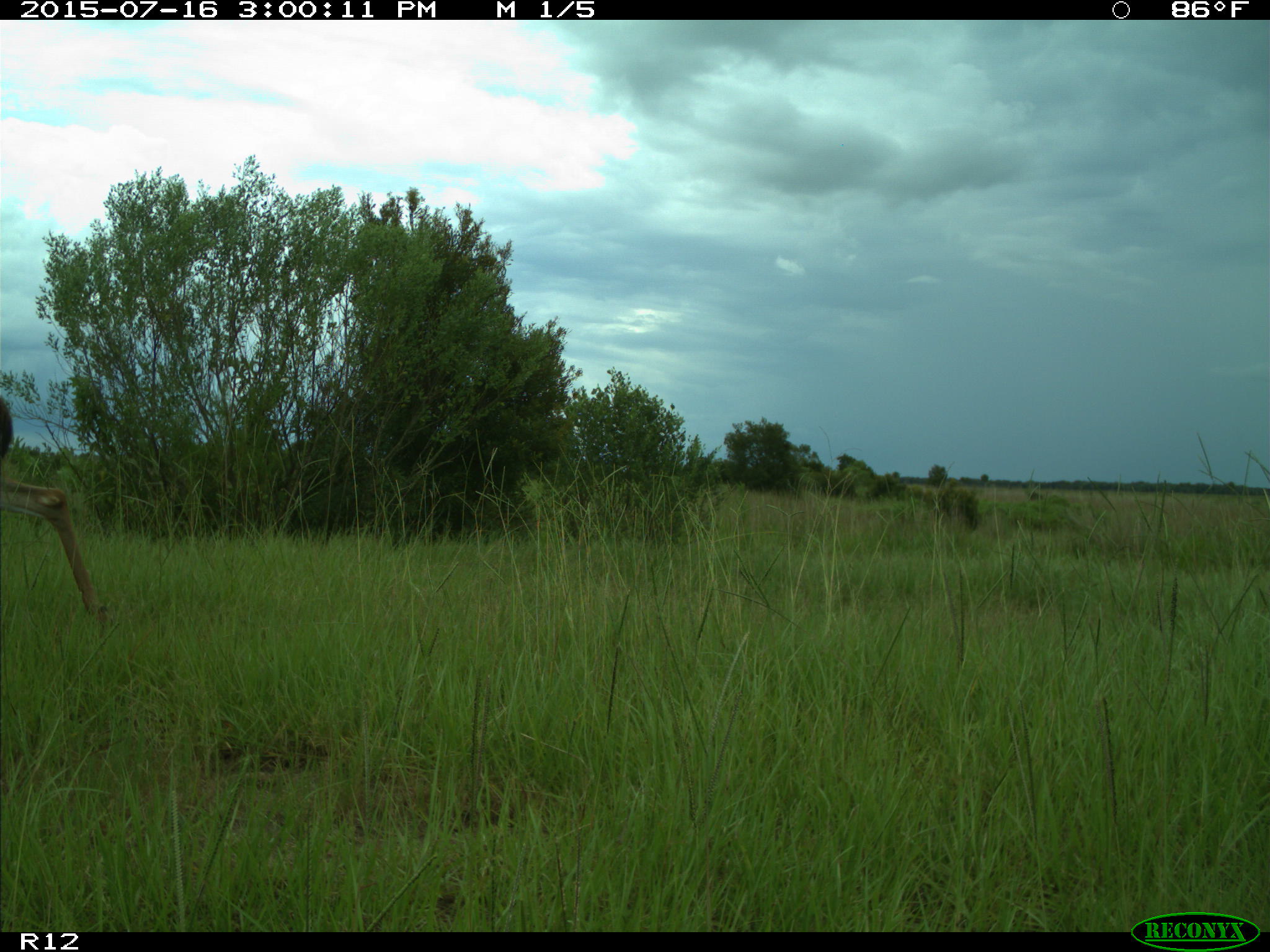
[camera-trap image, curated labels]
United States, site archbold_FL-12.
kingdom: Animalia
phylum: Chordata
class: Mammalia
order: Artiodactyla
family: Cervidae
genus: Odocoileus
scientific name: Odocoileus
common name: deer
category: unidentified deer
Unidentified deer (deer) (Odocoileus).